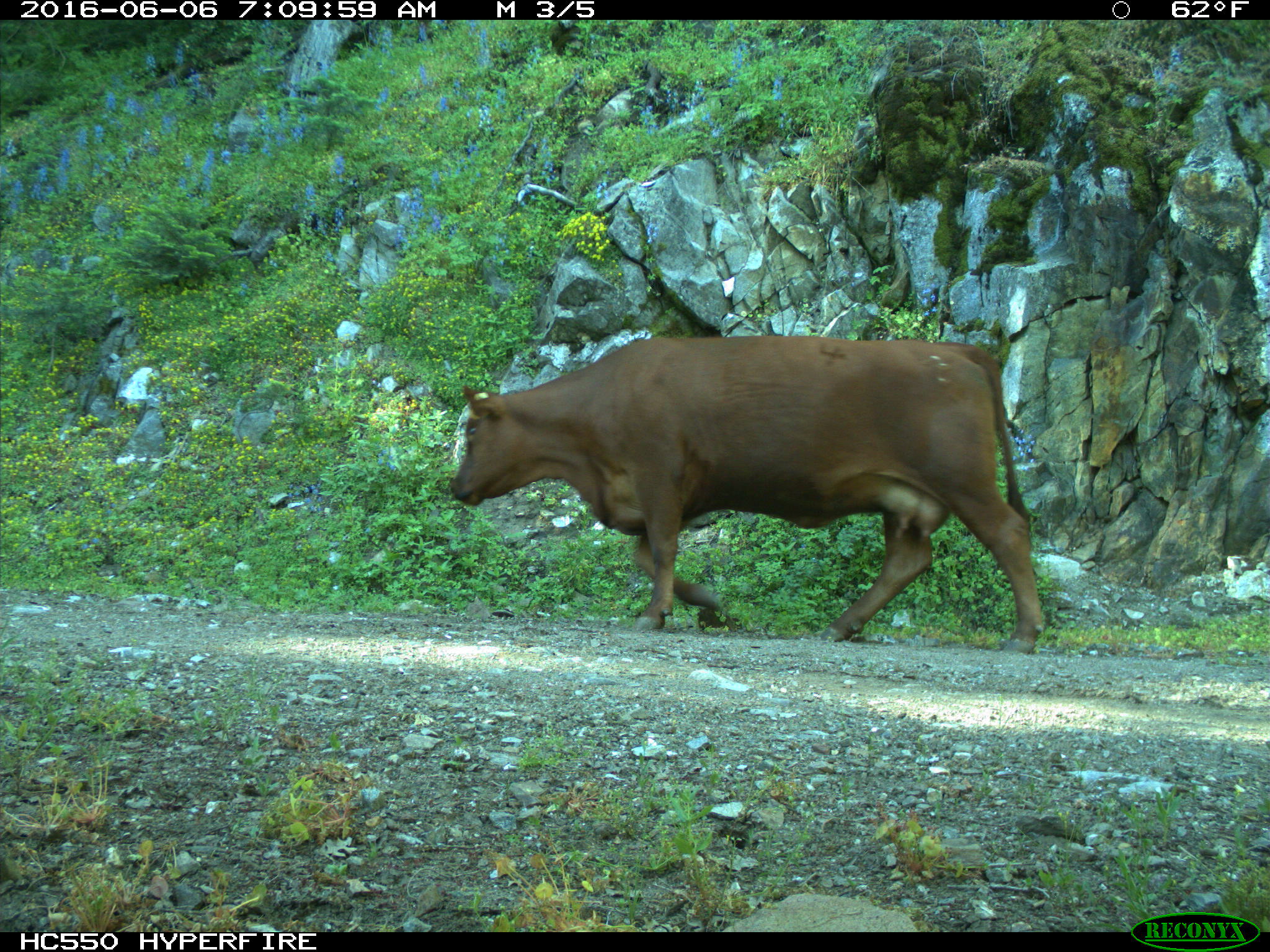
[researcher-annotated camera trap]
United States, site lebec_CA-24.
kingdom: Animalia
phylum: Chordata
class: Mammalia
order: Artiodactyla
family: Bovidae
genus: Bos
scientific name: Bos taurus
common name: domestic cow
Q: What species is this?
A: Bos taurus (domestic cow).